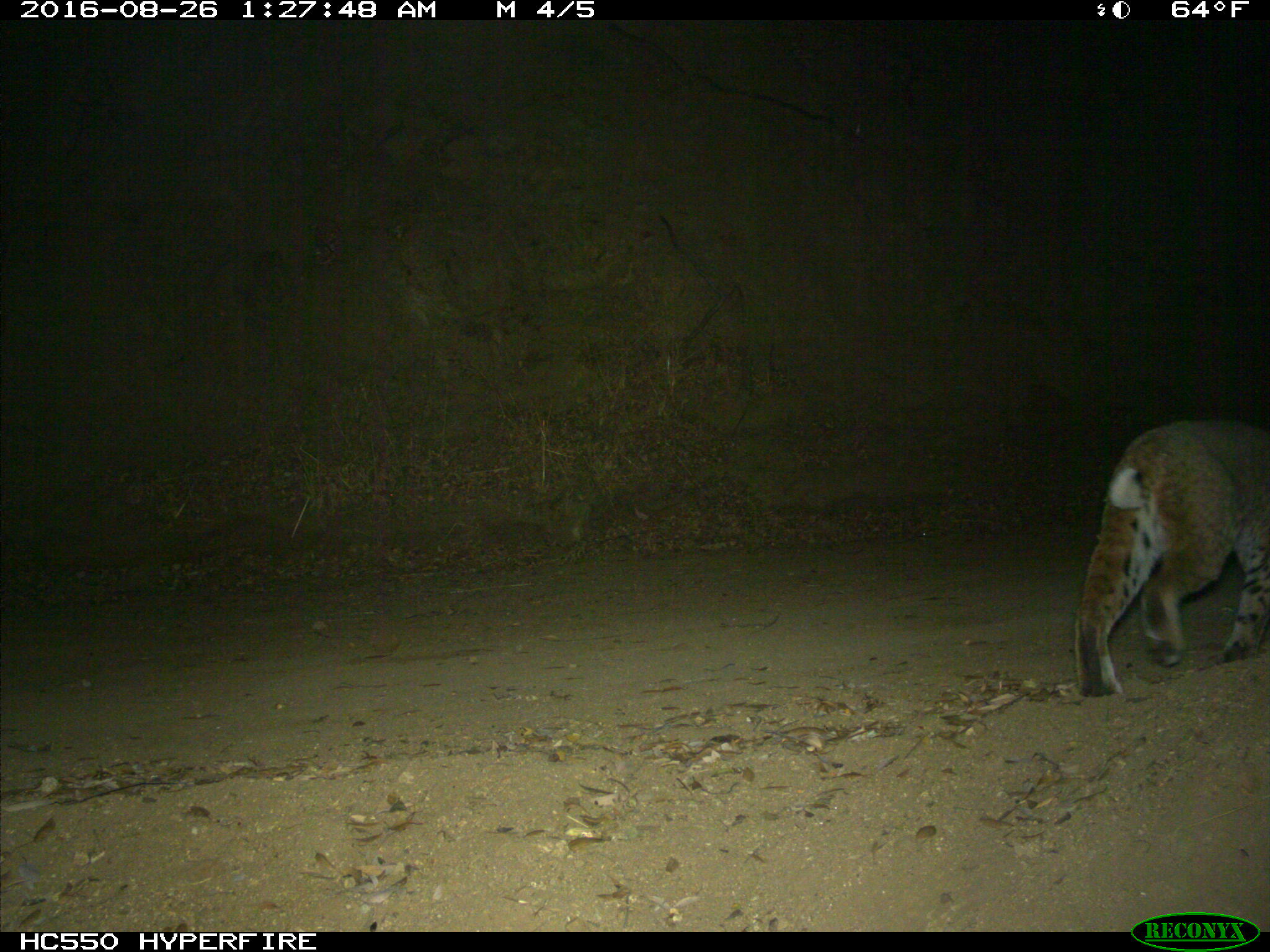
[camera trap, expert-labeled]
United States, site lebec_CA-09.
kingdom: Animalia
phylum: Chordata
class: Mammalia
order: Carnivora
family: Felidae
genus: Lynx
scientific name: Lynx rufus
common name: bobcat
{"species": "Lynx rufus (bobcat)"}